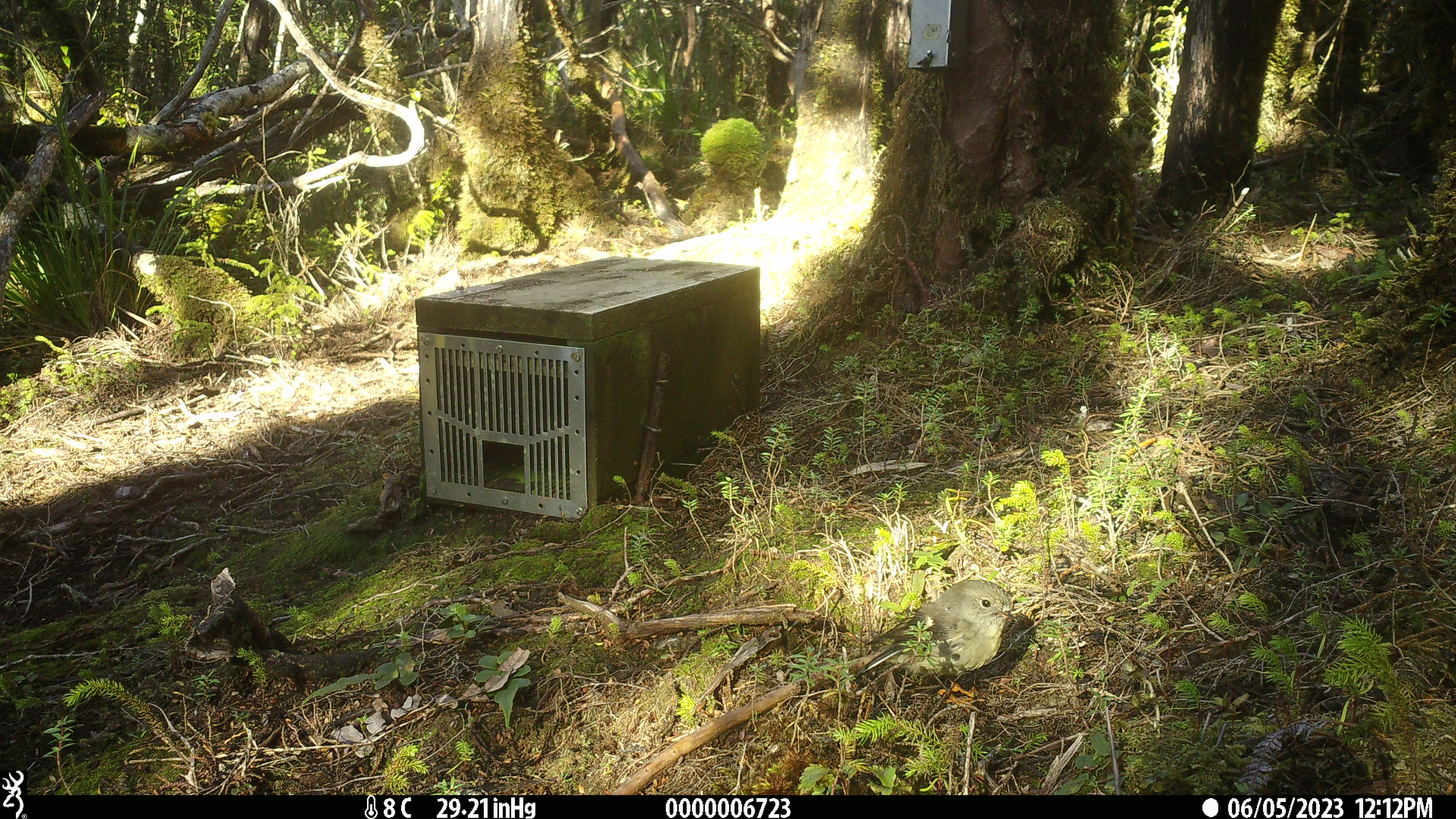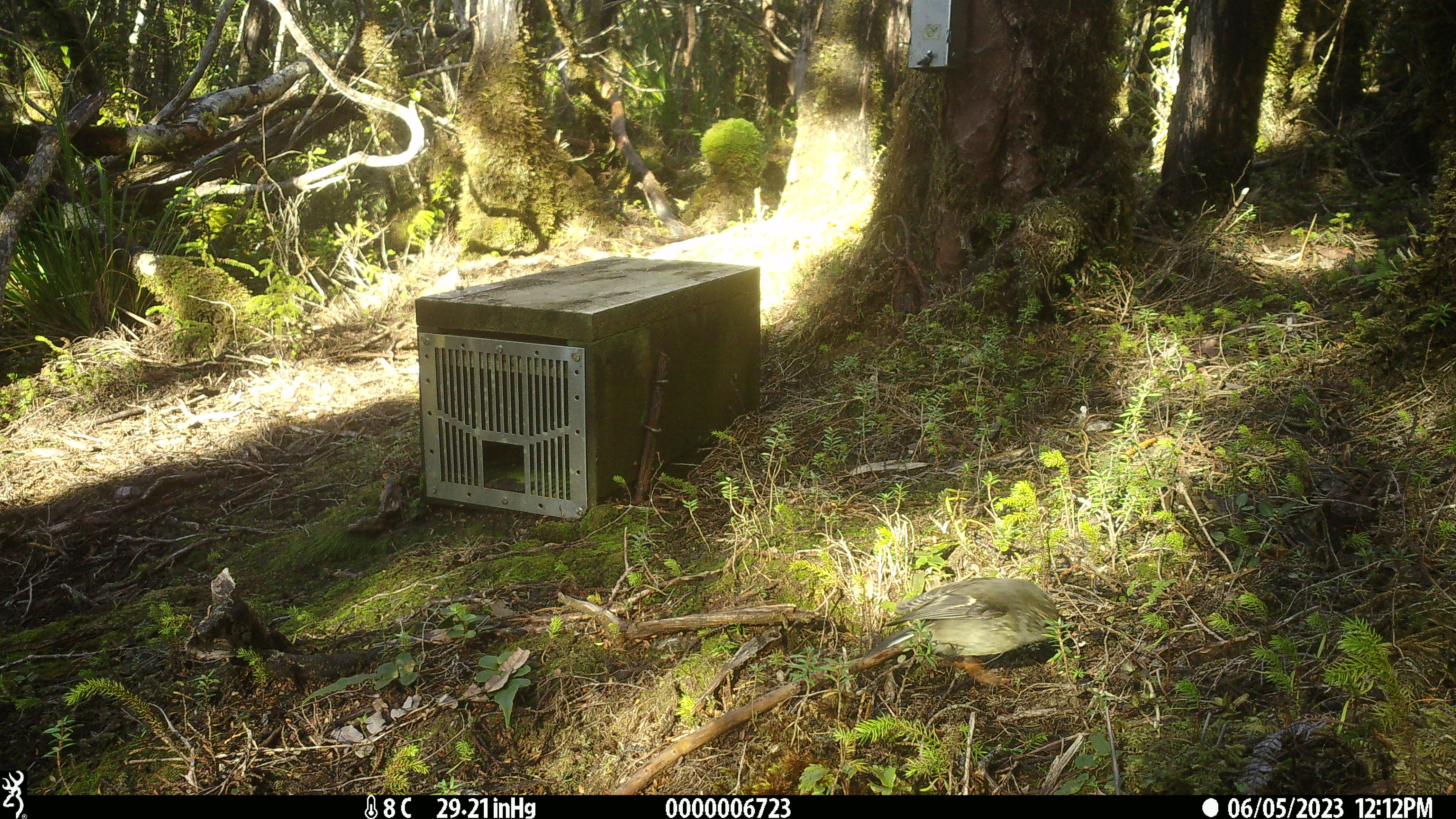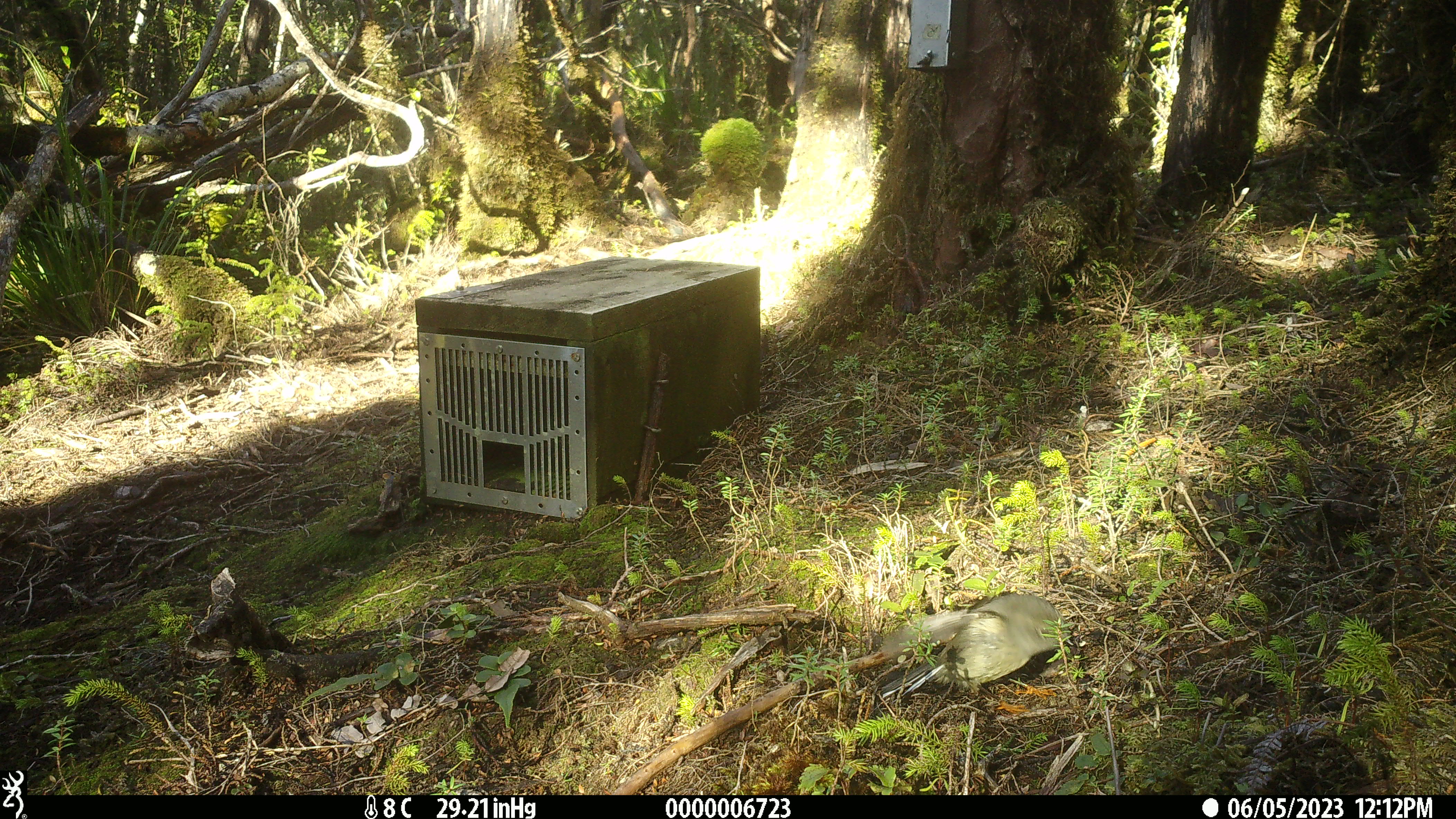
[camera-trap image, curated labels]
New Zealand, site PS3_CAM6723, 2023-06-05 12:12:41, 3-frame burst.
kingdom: Animalia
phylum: Chordata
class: Aves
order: Passeriformes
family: Petroicidae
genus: Petroica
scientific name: Petroica macrocephala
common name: tomtit